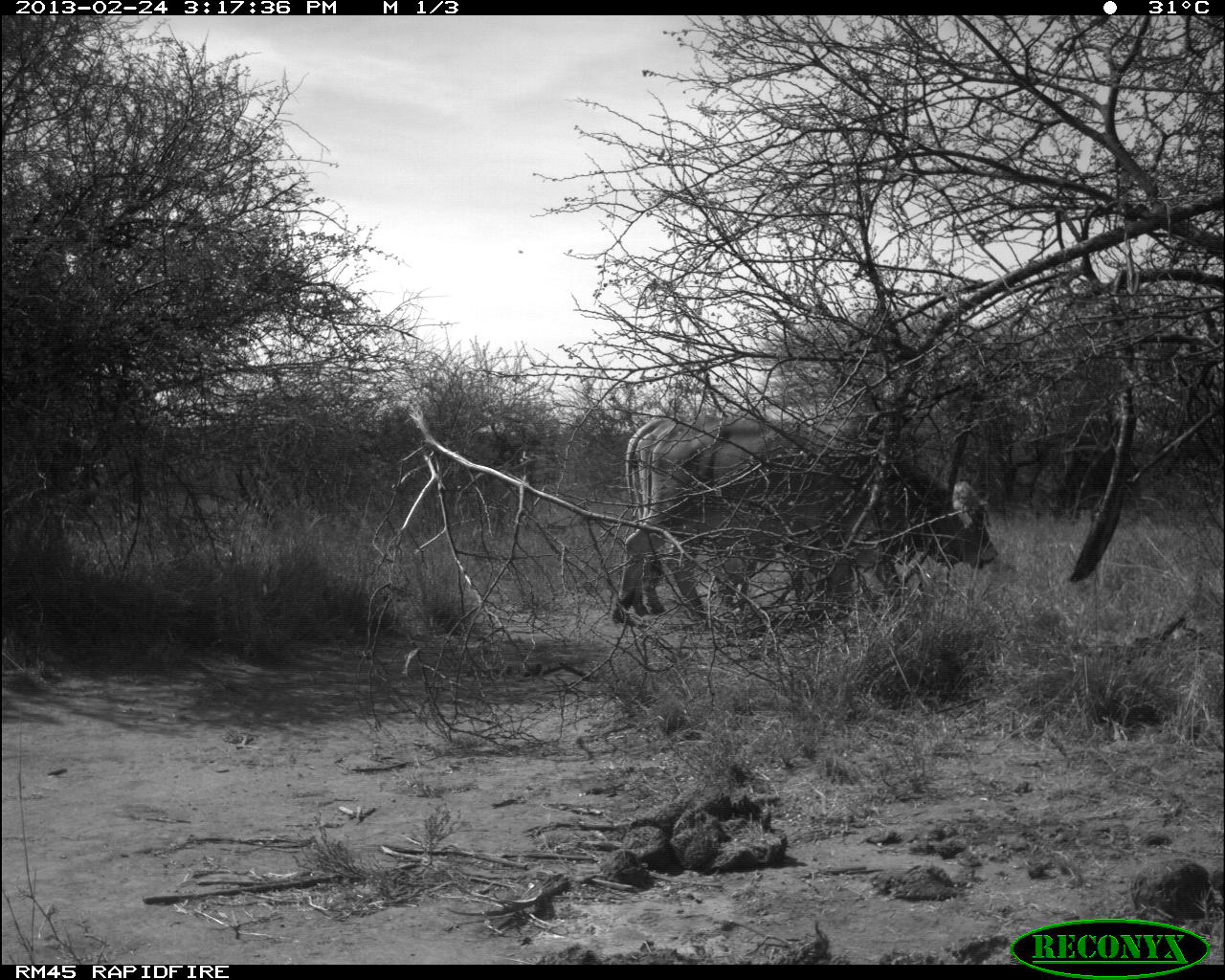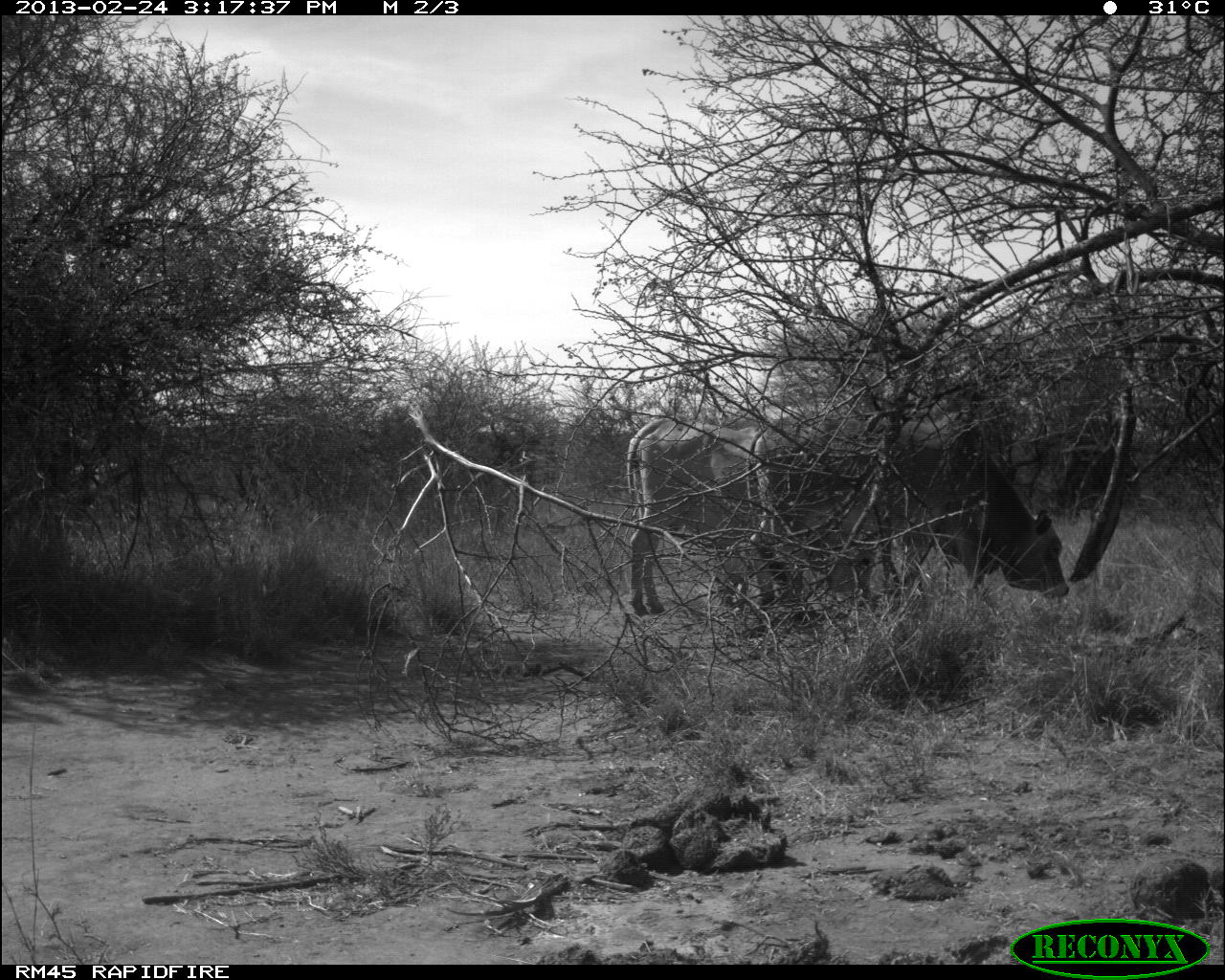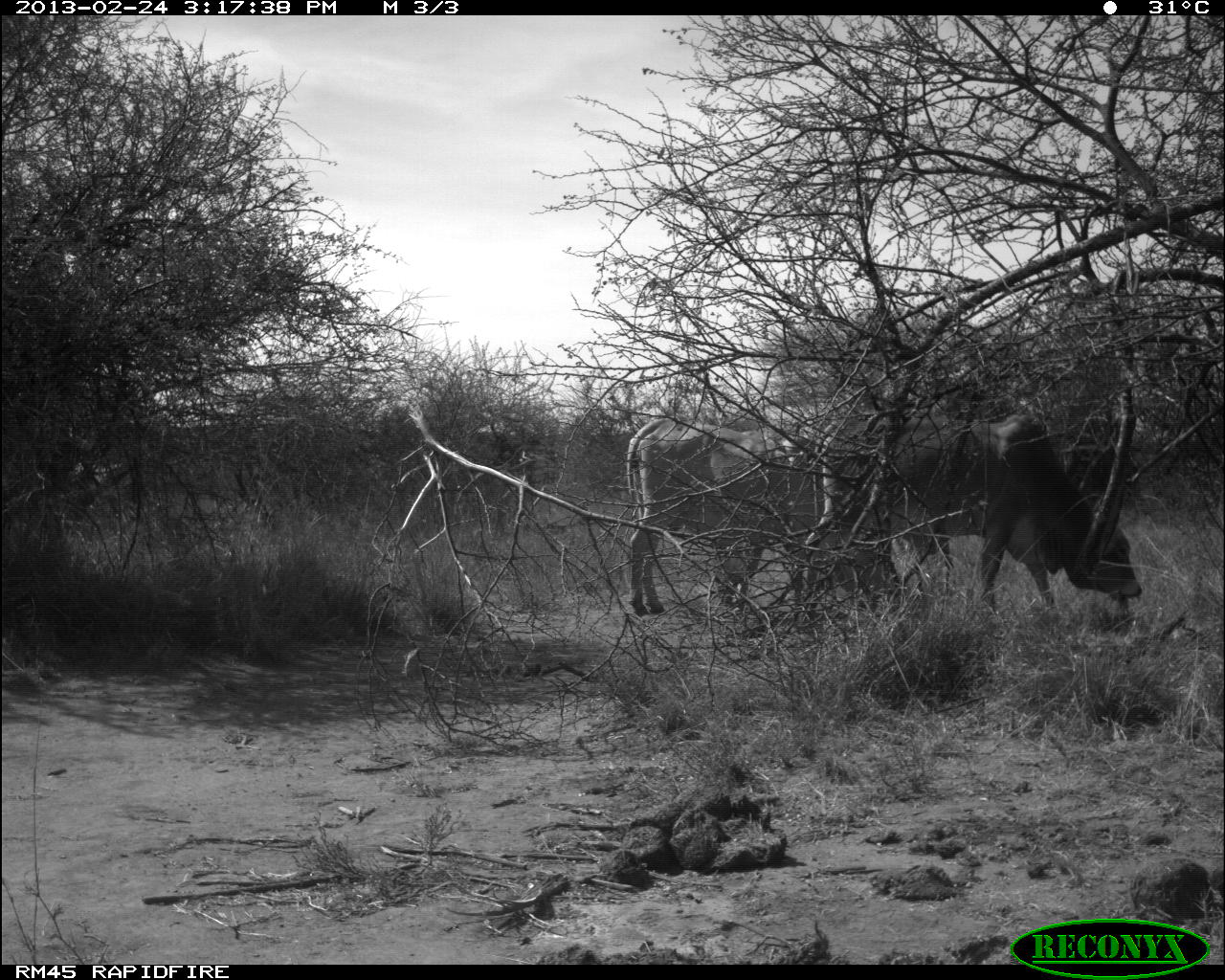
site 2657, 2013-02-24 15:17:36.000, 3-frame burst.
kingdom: Animalia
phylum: Chordata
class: Mammalia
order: Artiodactyla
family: Bovidae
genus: Bos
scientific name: Bos taurus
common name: domestic cattle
Bos taurus (domestic cattle), count 2.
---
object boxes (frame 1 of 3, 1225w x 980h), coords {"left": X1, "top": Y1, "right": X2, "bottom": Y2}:
bos taurus: {"left": 613, "top": 413, "right": 996, "bottom": 632}